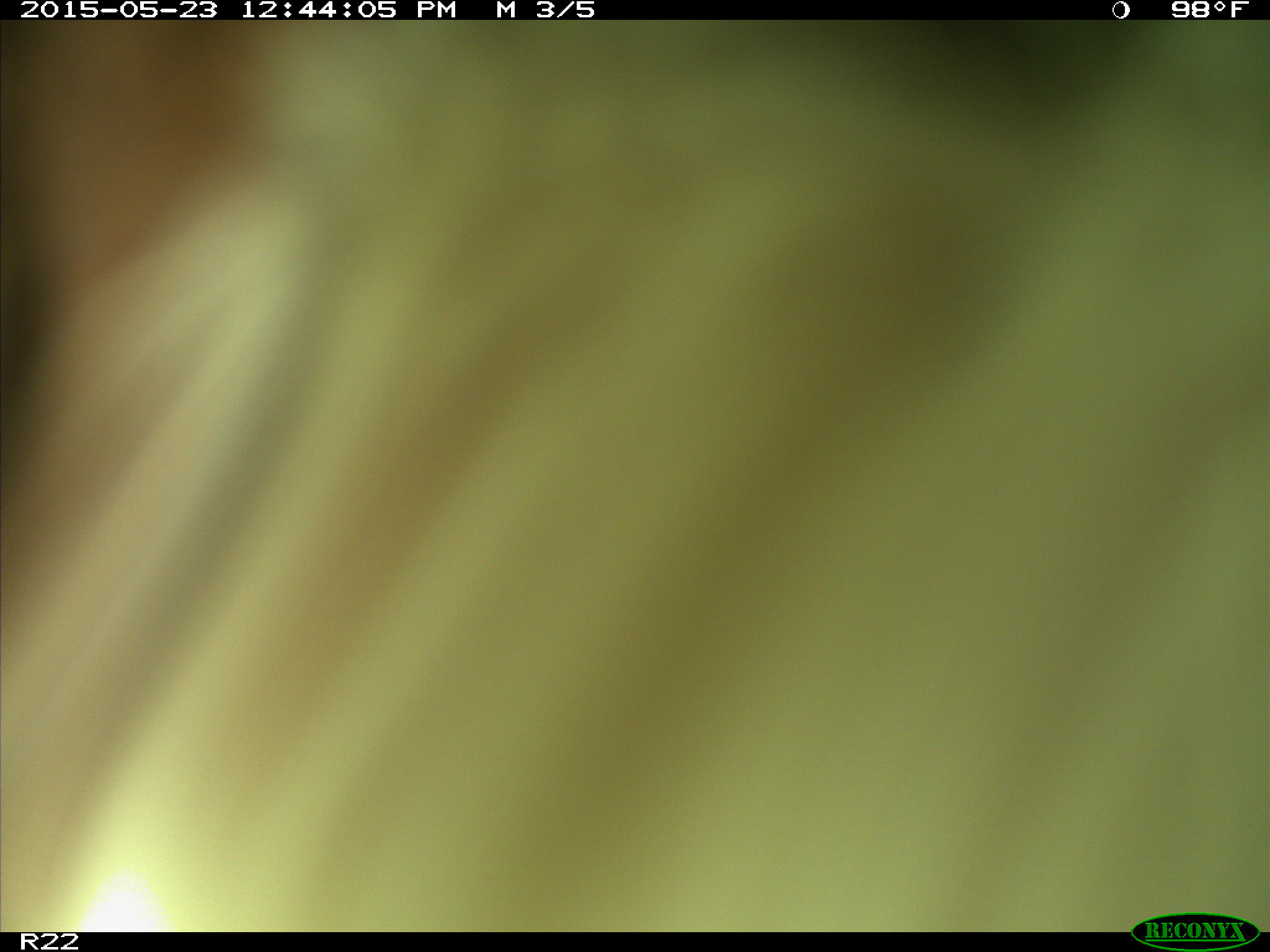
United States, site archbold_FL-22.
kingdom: Animalia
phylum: Chordata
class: Mammalia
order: Artiodactyla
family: Bovidae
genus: Bos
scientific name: Bos taurus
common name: domestic cow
Bos taurus (domestic cow).